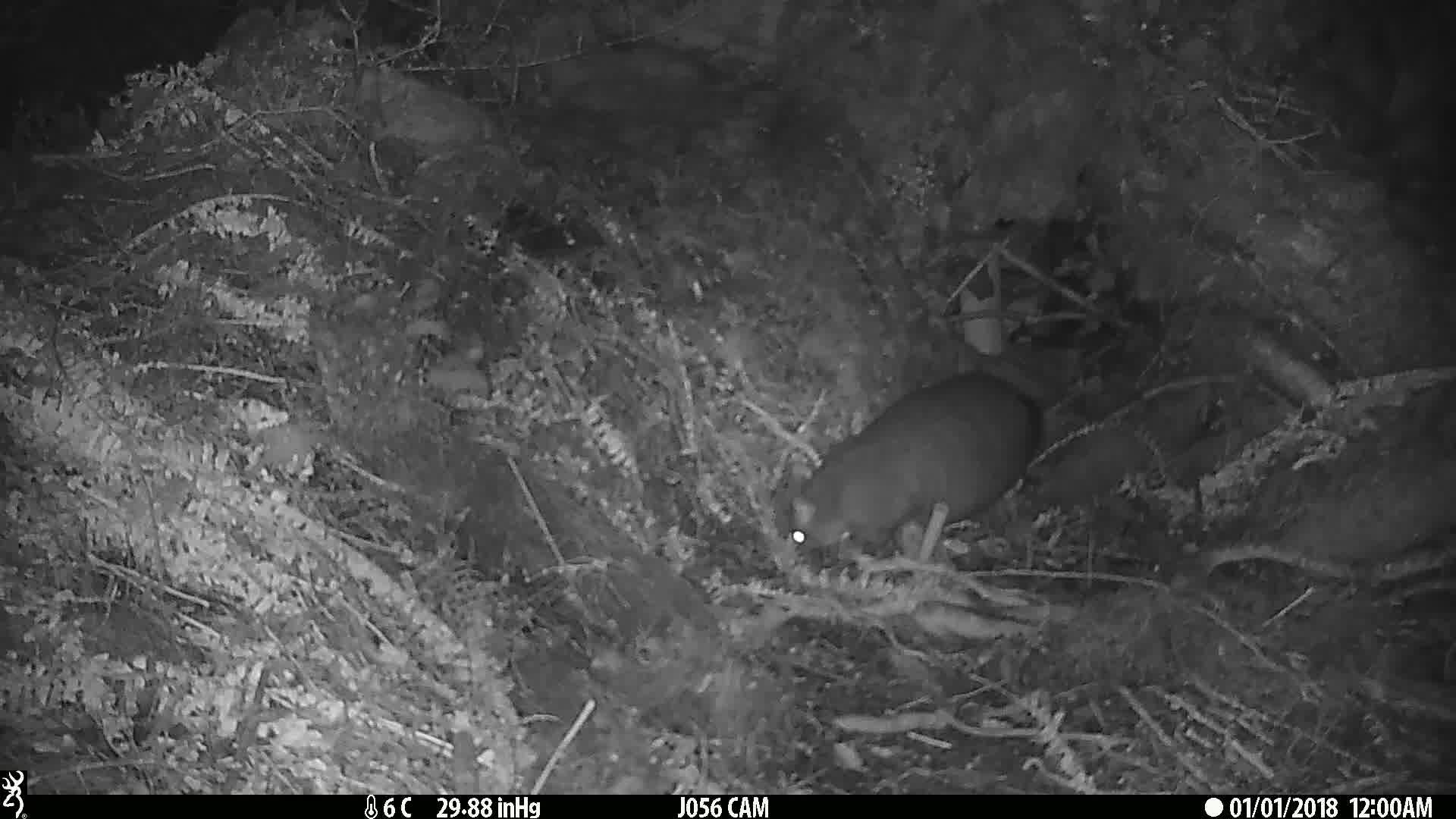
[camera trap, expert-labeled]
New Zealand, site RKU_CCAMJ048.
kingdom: Animalia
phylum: Chordata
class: Mammalia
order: Diprotodontia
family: Phalangeridae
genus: Trichosurus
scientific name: Trichosurus vulpecula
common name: common brushtail possum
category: possum